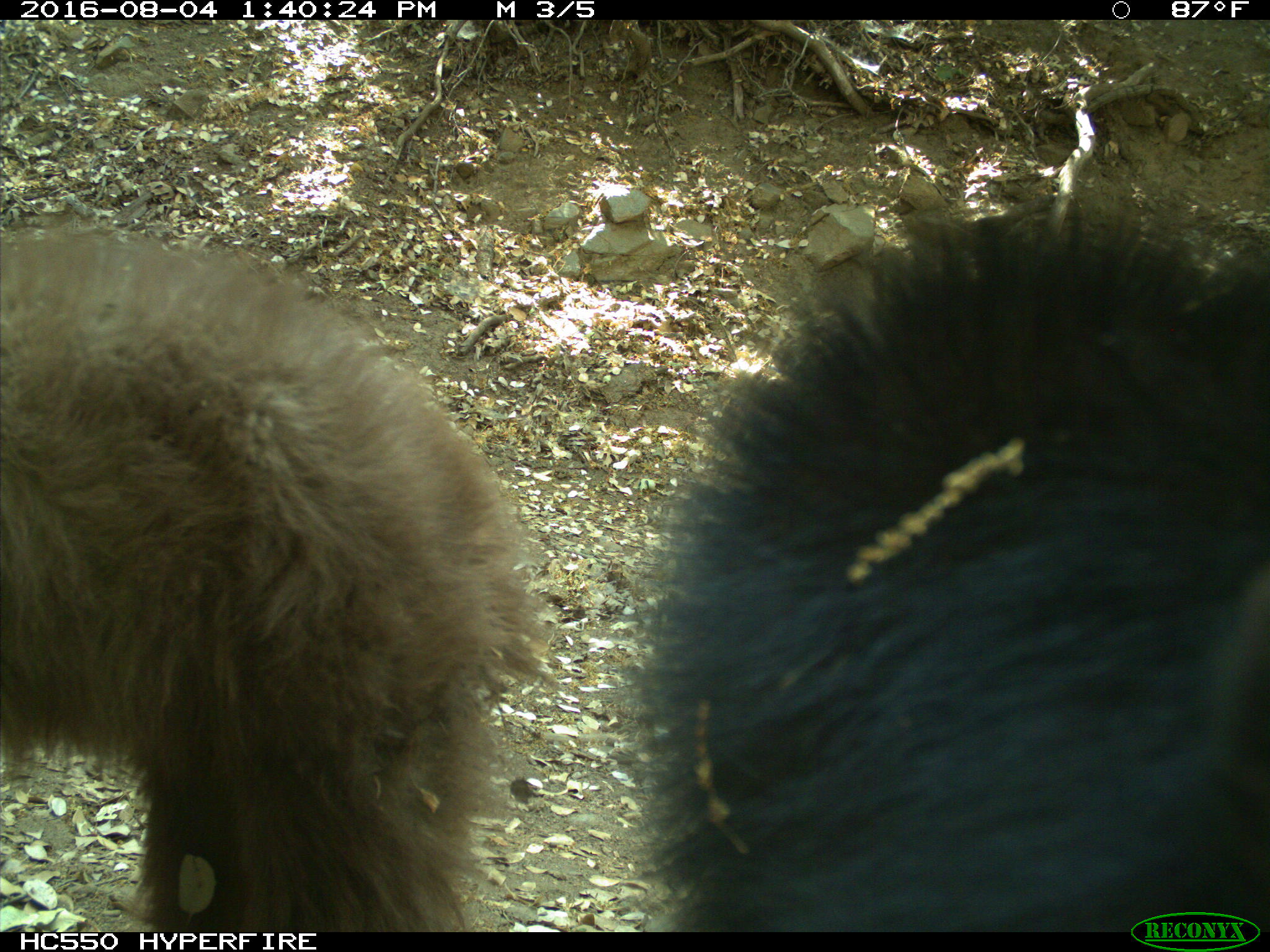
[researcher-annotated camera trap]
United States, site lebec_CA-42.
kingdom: Animalia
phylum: Chordata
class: Mammalia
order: Carnivora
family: Ursidae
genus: Ursus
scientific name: Ursus americanus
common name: american black bear